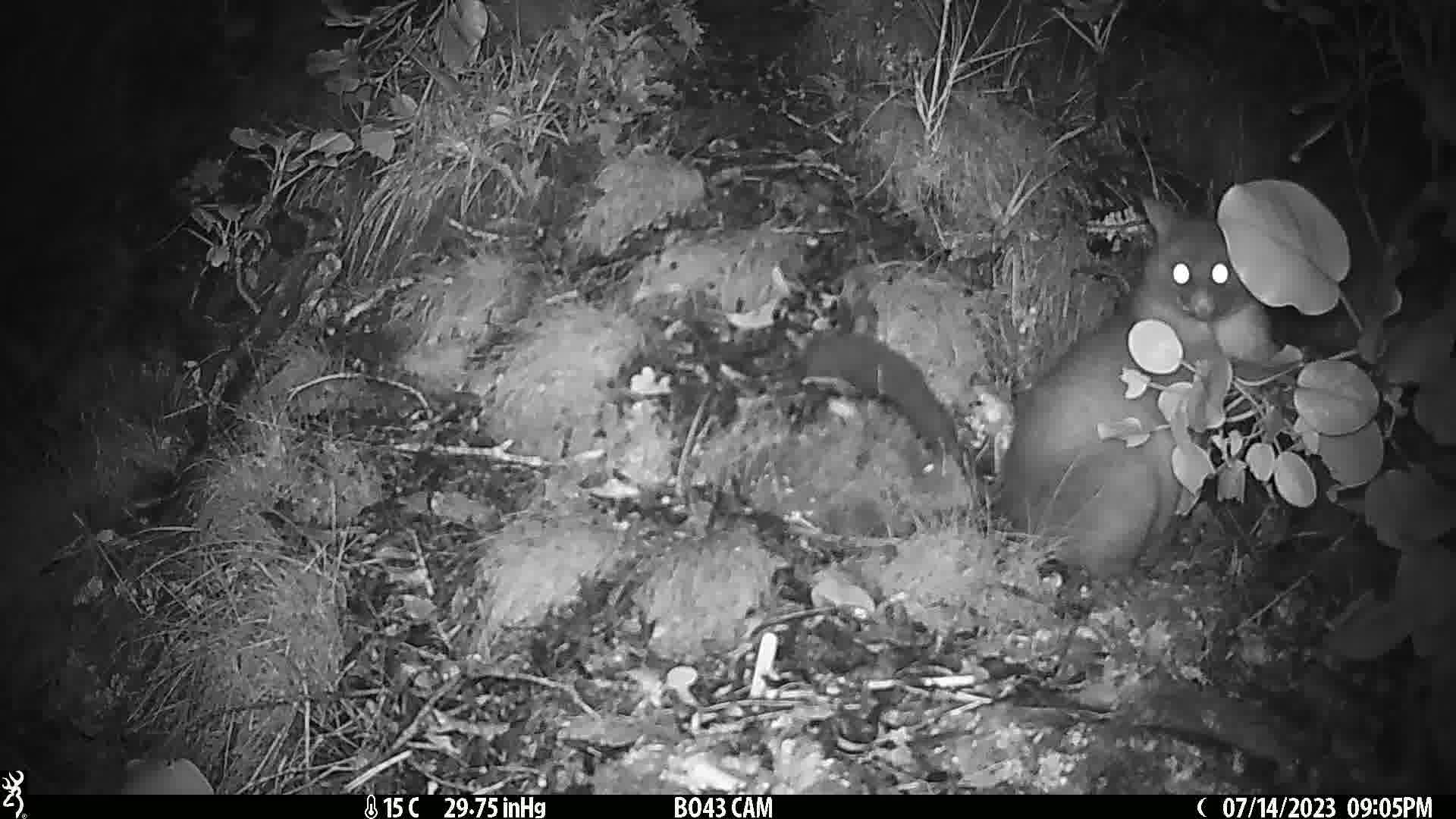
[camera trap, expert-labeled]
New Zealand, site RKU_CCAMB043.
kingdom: Animalia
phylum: Chordata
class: Mammalia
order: Diprotodontia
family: Phalangeridae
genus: Trichosurus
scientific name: Trichosurus vulpecula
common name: common brushtail possum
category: possum